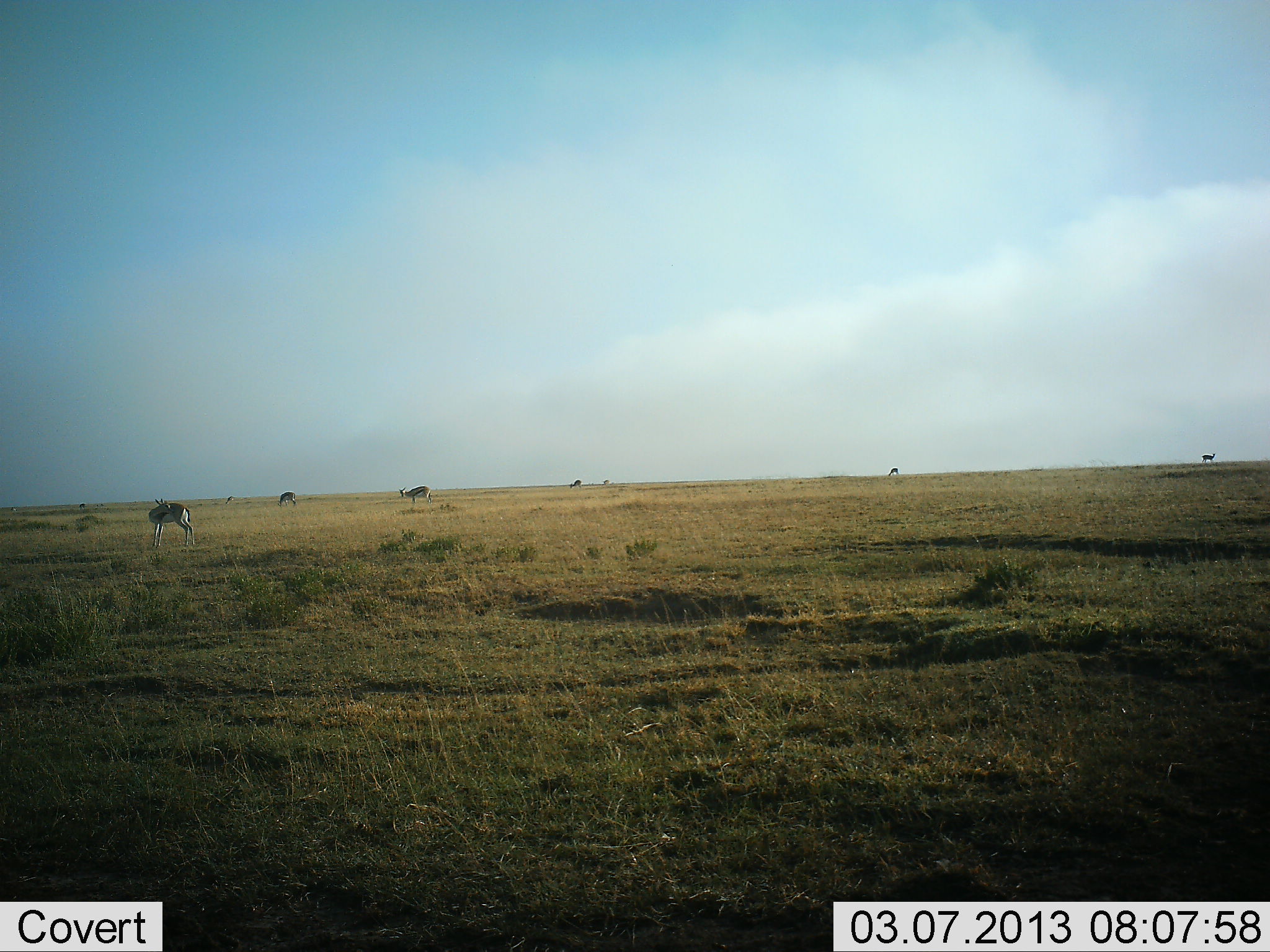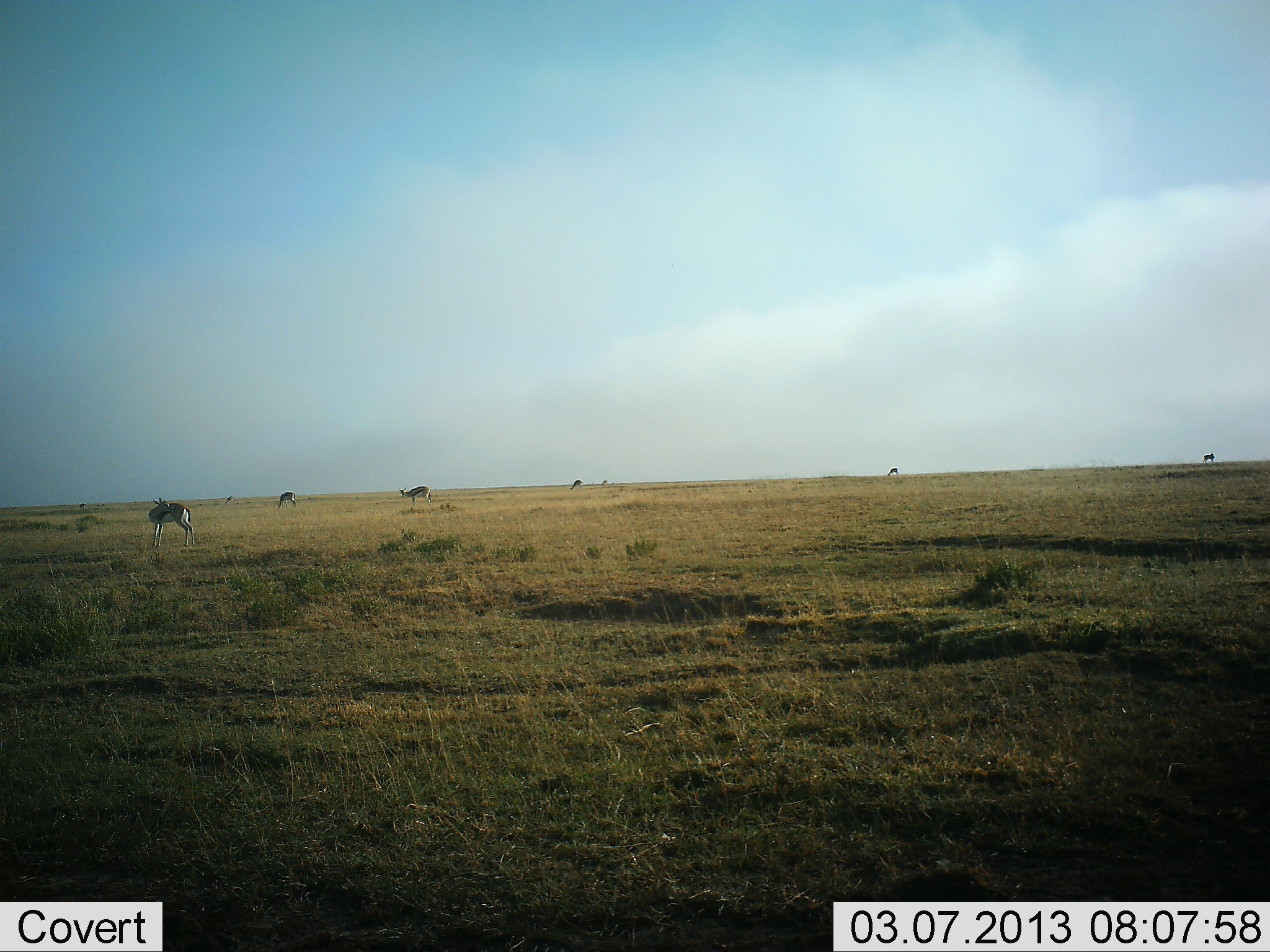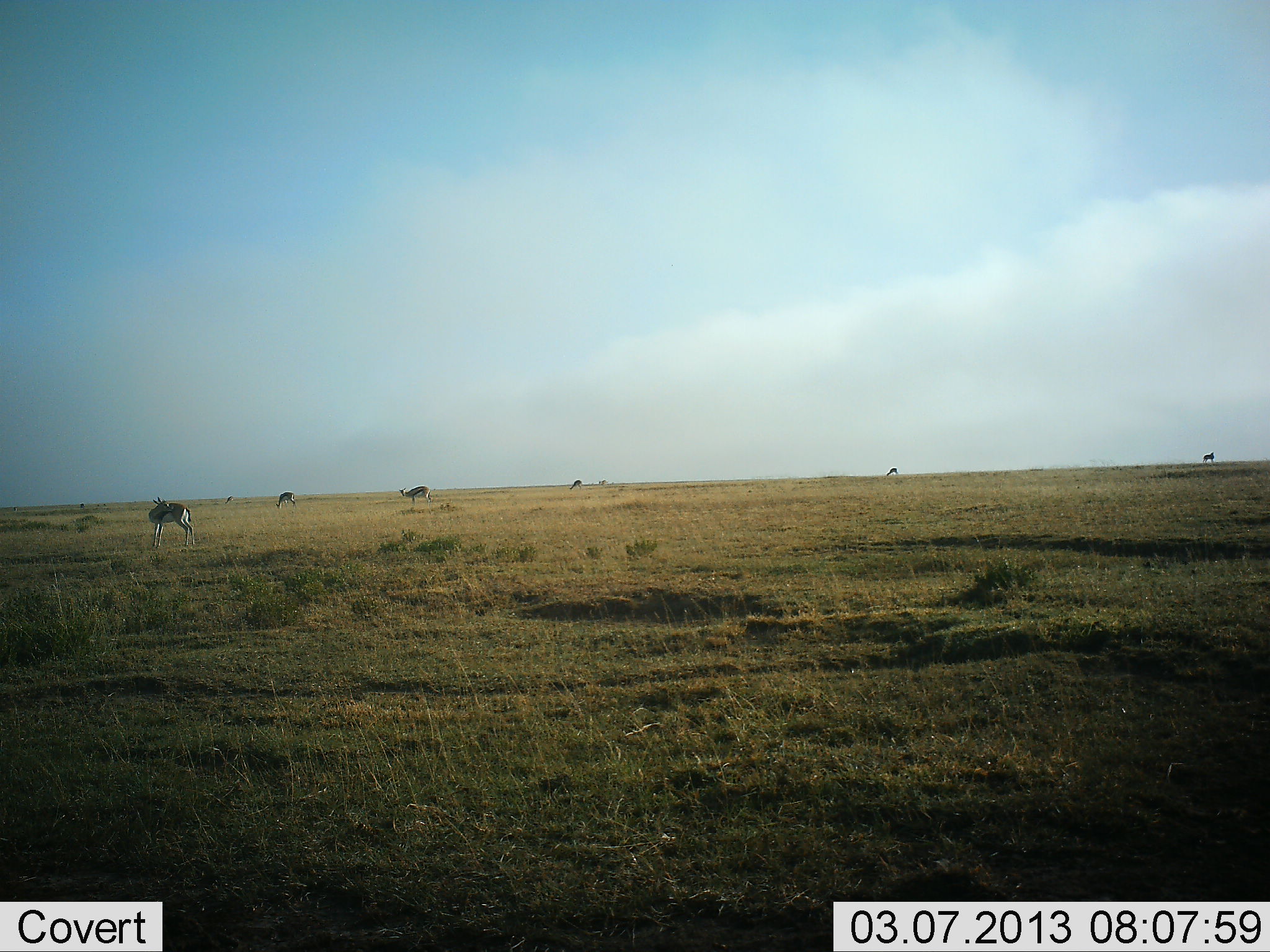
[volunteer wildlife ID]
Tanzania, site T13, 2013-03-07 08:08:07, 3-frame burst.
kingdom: Animalia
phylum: Chordata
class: Mammalia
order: Artiodactyla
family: Bovidae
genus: Eudorcas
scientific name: Eudorcas thomsonii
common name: thomson's gazelle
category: gazellethomsons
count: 6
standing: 81%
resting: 0%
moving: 12%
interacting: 0%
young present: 0%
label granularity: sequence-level